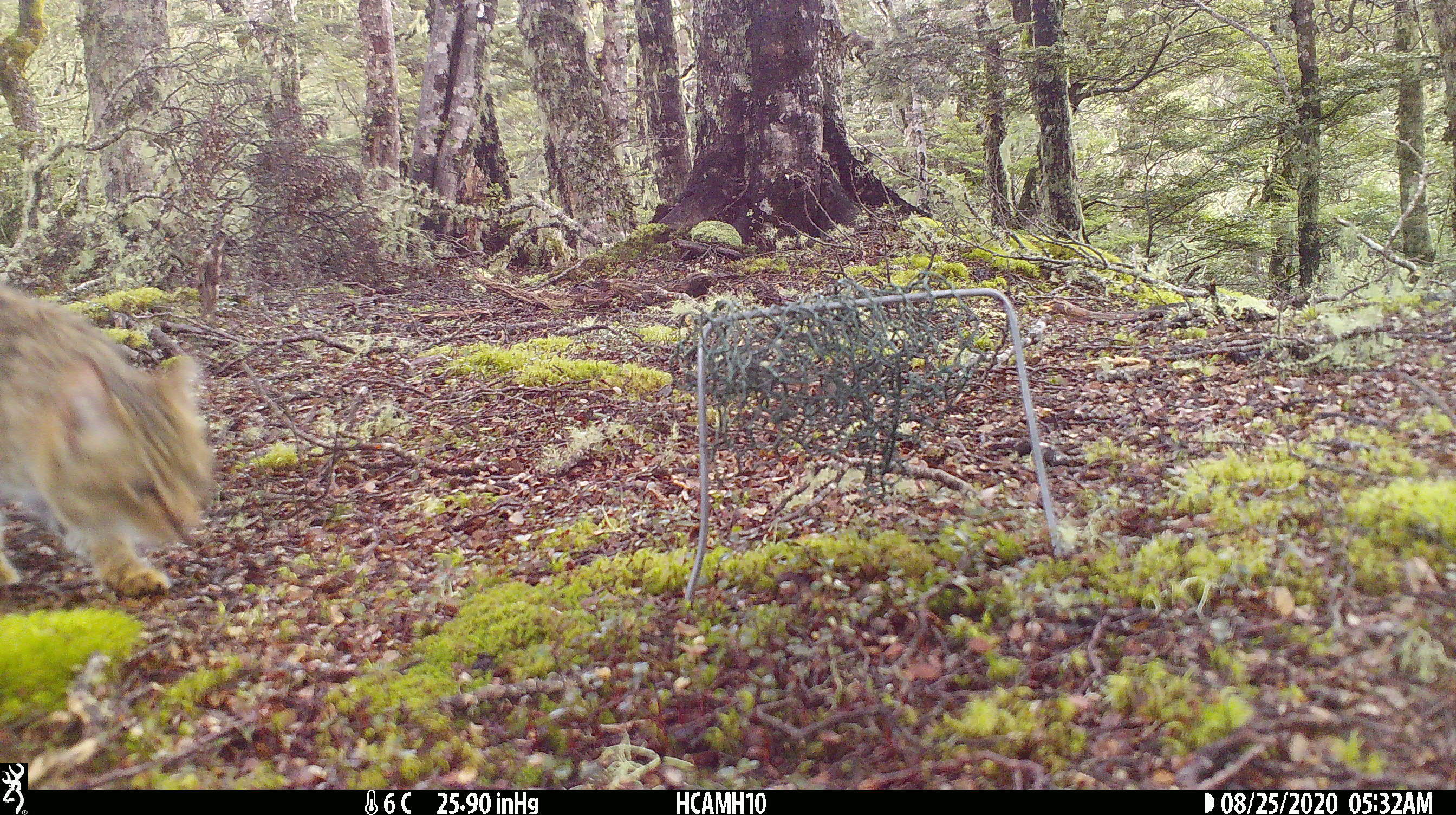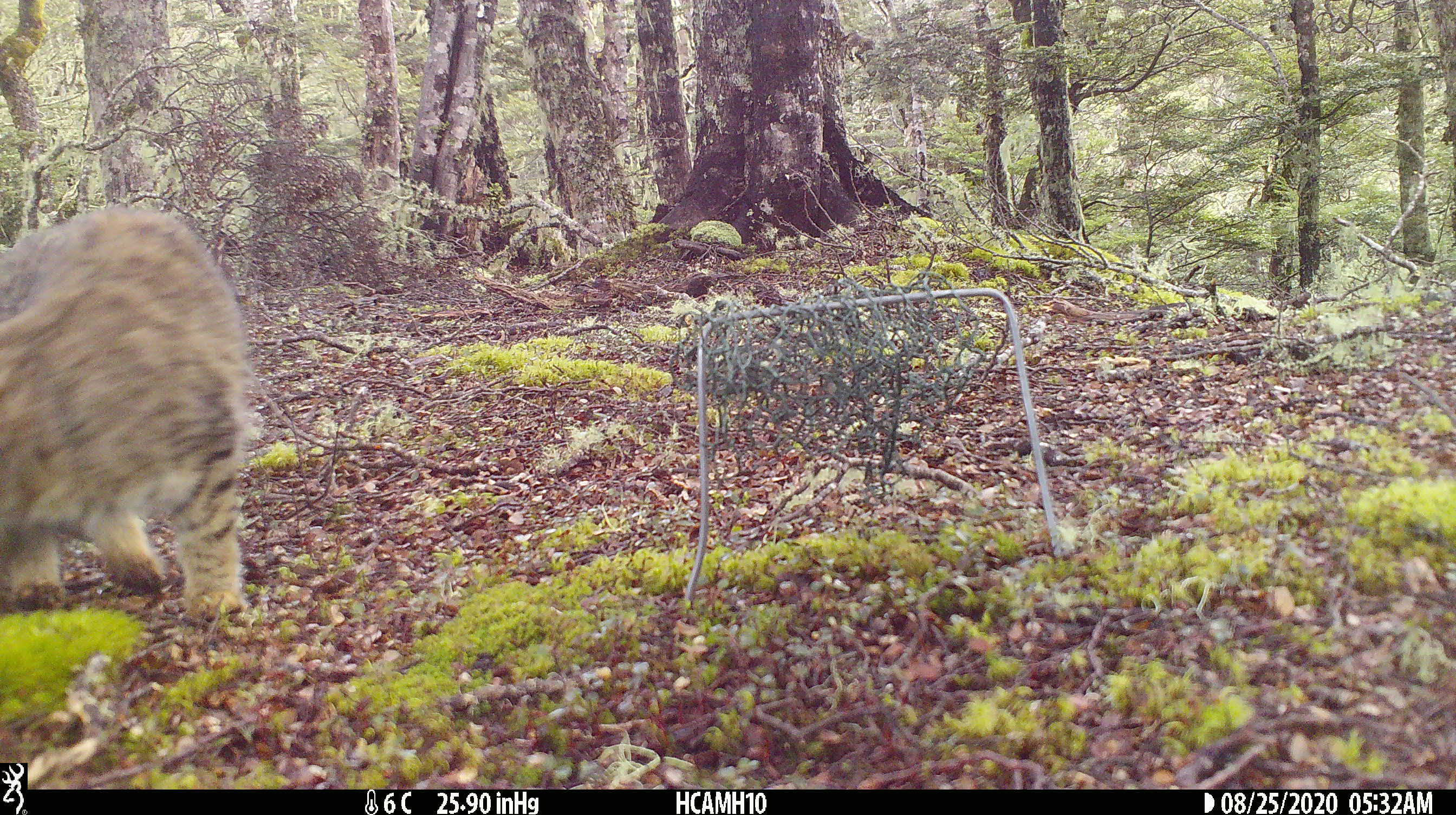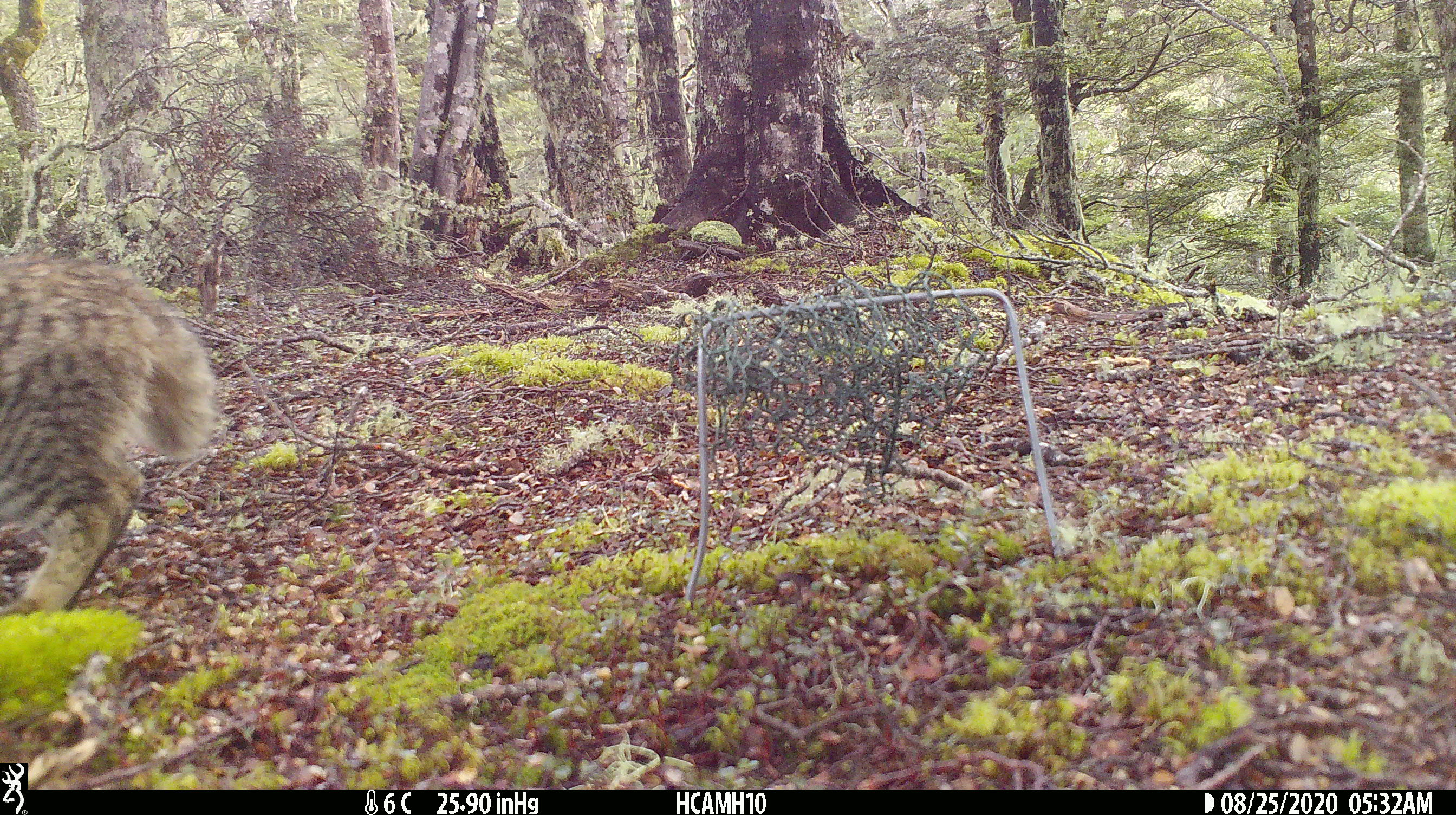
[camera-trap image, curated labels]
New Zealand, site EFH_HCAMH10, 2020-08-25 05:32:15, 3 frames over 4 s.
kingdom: Animalia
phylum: Chordata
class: Mammalia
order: Carnivora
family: Felidae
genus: Felis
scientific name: Felis catus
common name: domestic cat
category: cat